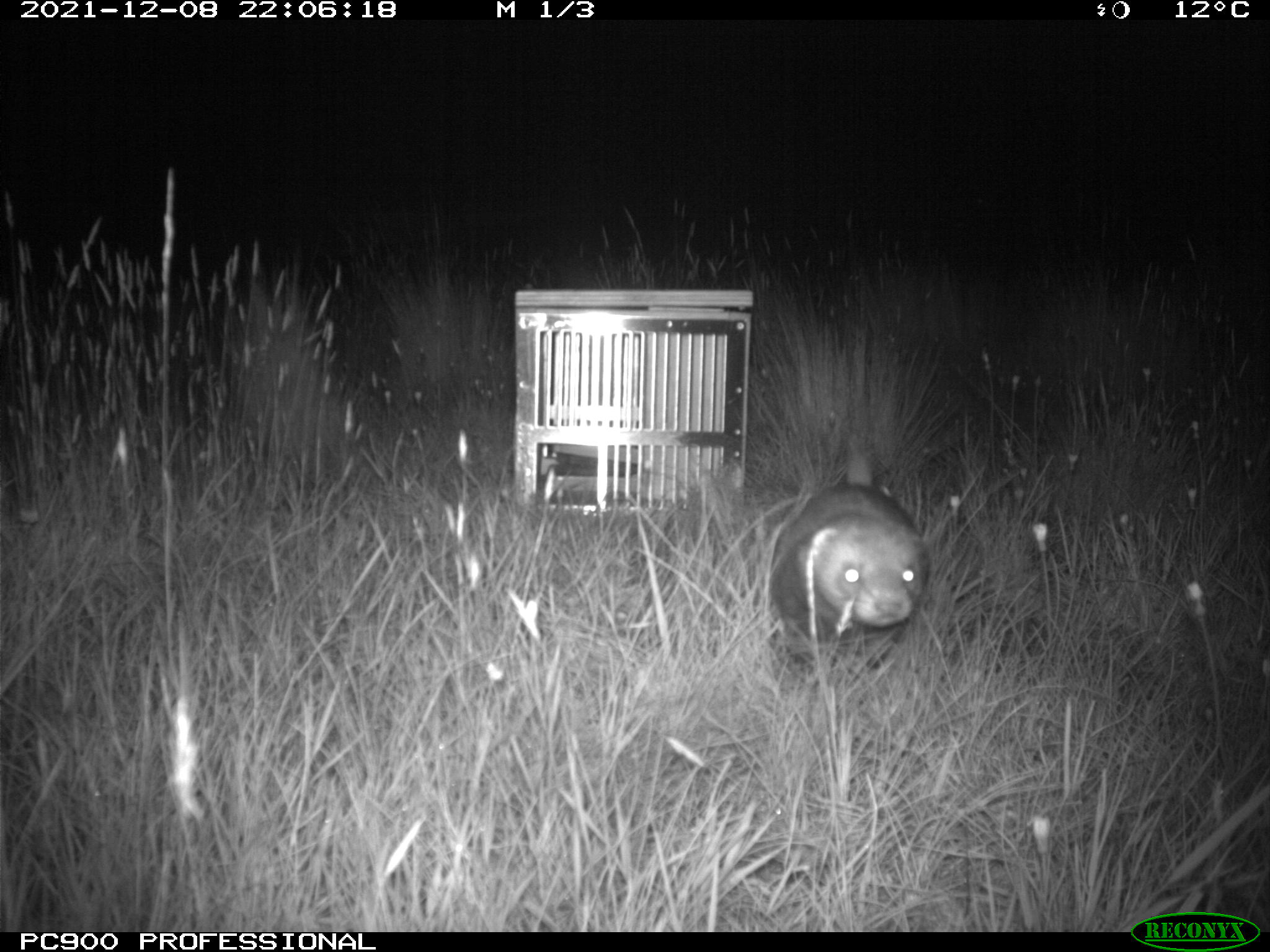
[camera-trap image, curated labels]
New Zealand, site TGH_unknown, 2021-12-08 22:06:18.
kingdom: Animalia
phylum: Chordata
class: Mammalia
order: Carnivora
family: Mustelidae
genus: Mustela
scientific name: Mustela furo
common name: ferret